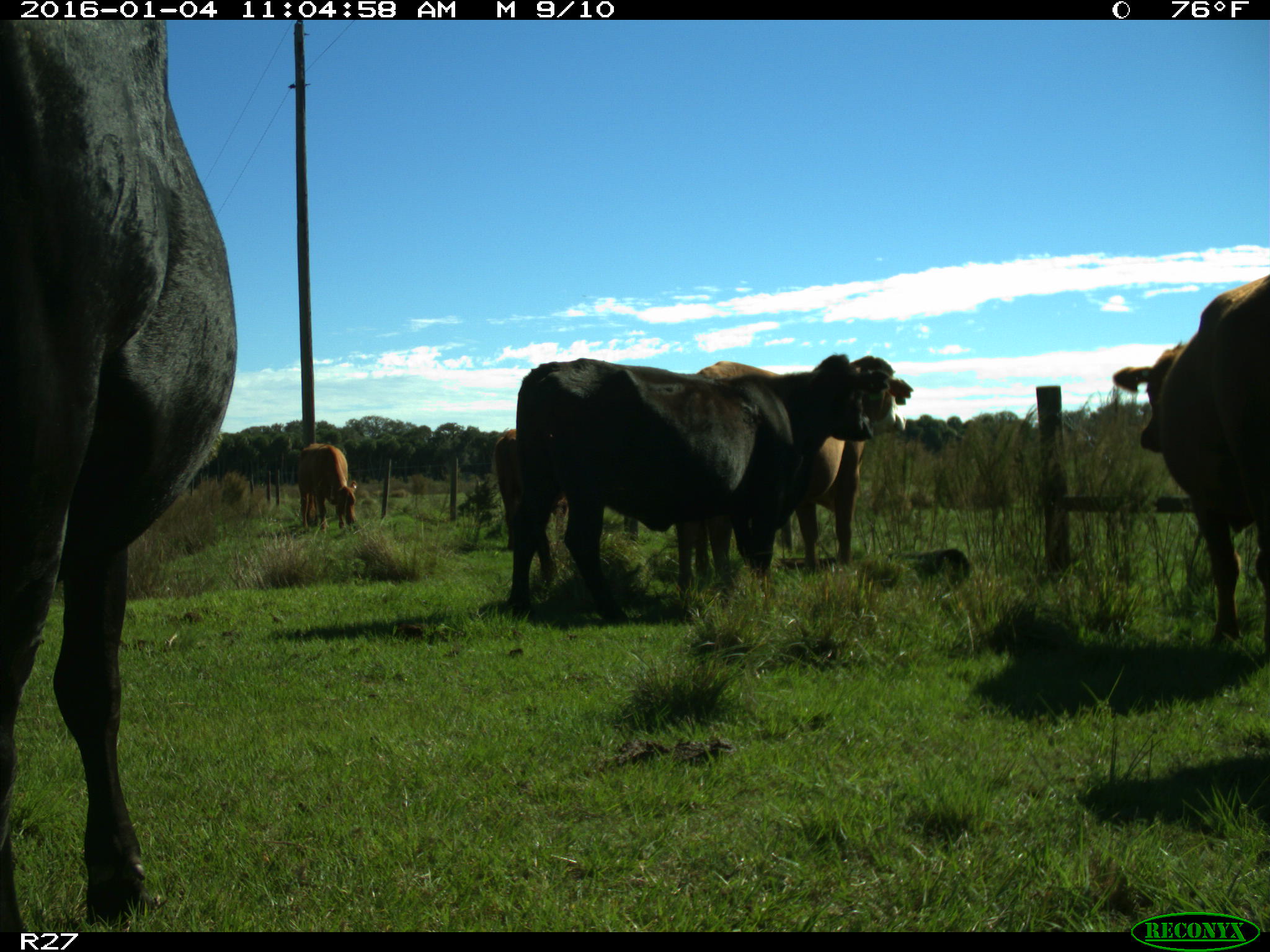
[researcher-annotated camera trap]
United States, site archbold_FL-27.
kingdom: Animalia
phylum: Chordata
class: Mammalia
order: Artiodactyla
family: Bovidae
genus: Bos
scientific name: Bos taurus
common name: domestic cow